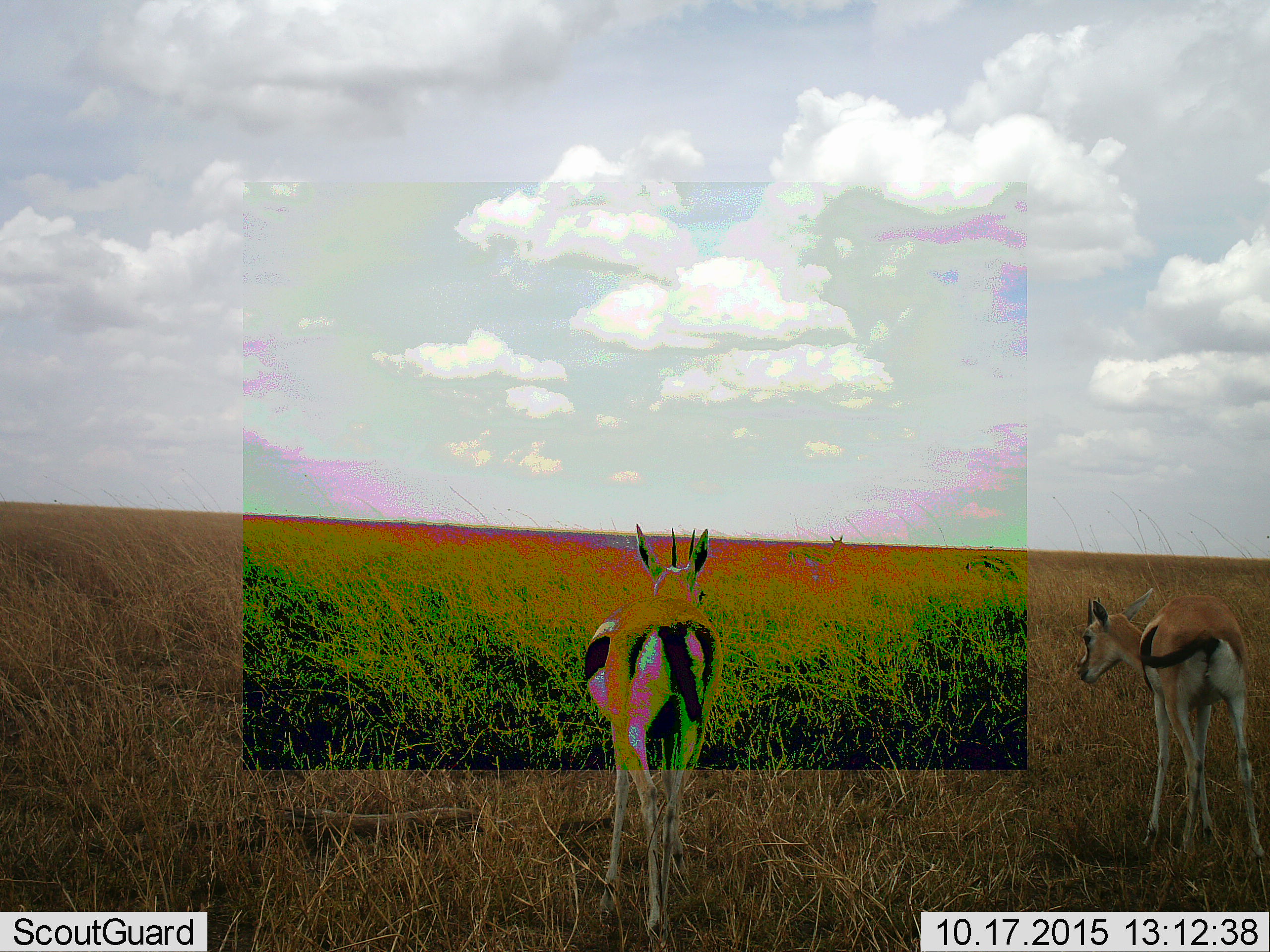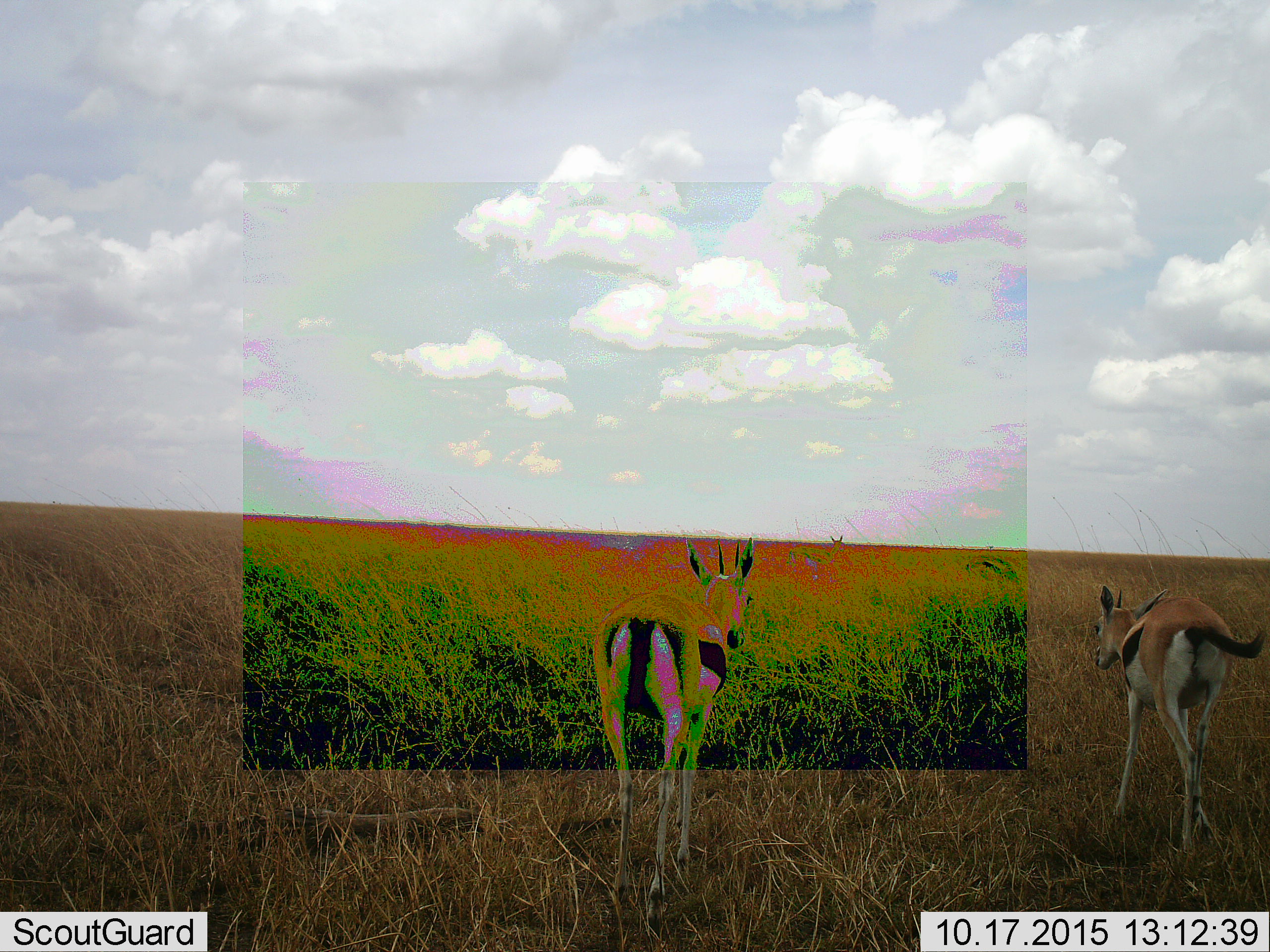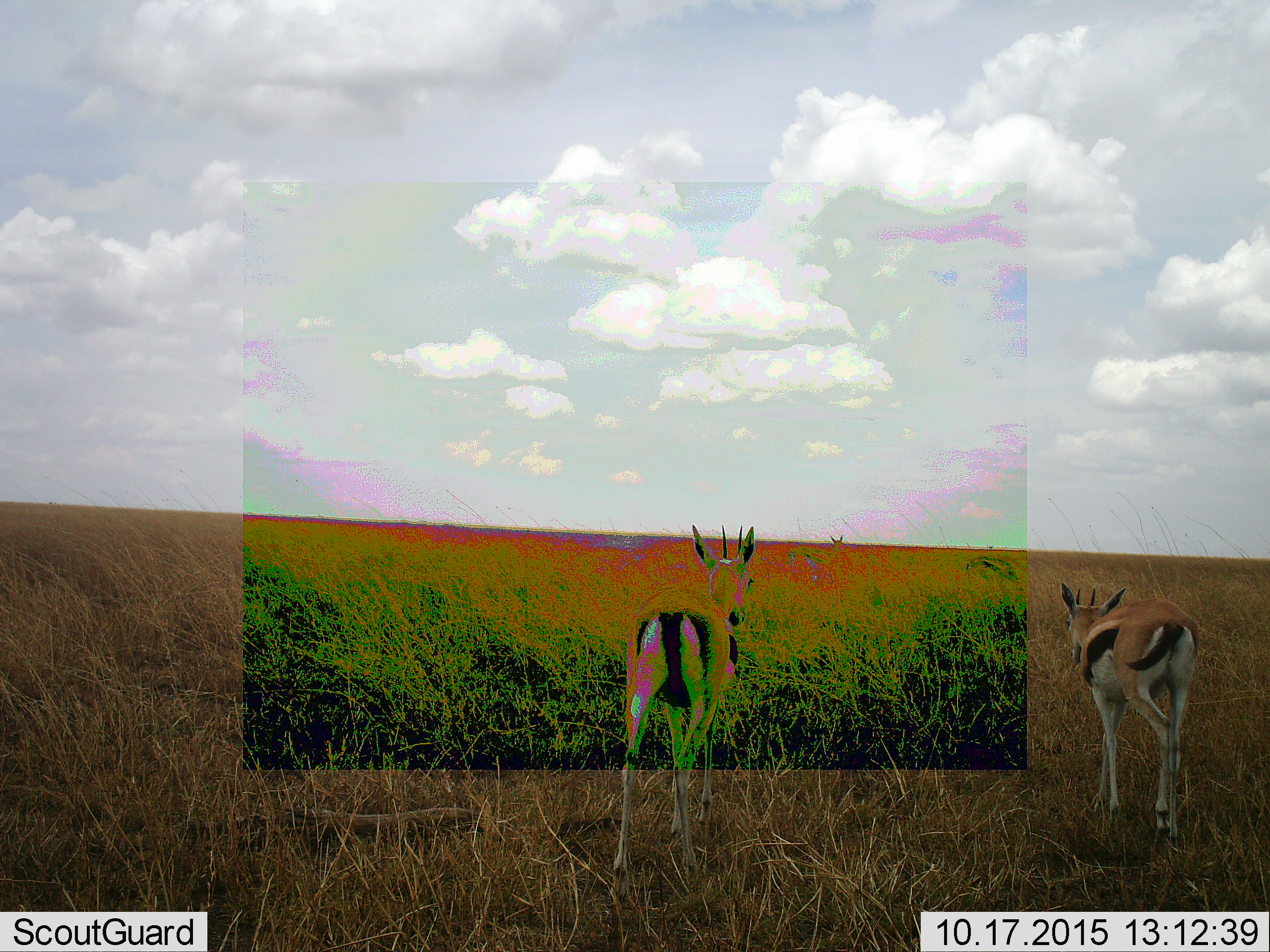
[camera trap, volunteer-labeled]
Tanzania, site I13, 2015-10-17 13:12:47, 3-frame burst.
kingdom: Animalia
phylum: Chordata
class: Mammalia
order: Artiodactyla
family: Bovidae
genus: Eudorcas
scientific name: Eudorcas thomsonii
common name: thomson's gazelle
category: gazellethomsons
Gazellethomsons (thomson's gazelle) (Eudorcas thomsonii), count 2. Behavior (volunteer vote fractions): standing 30%, resting 0%, moving 80%, interacting 0%. Young present (vote fraction): 0%. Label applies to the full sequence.